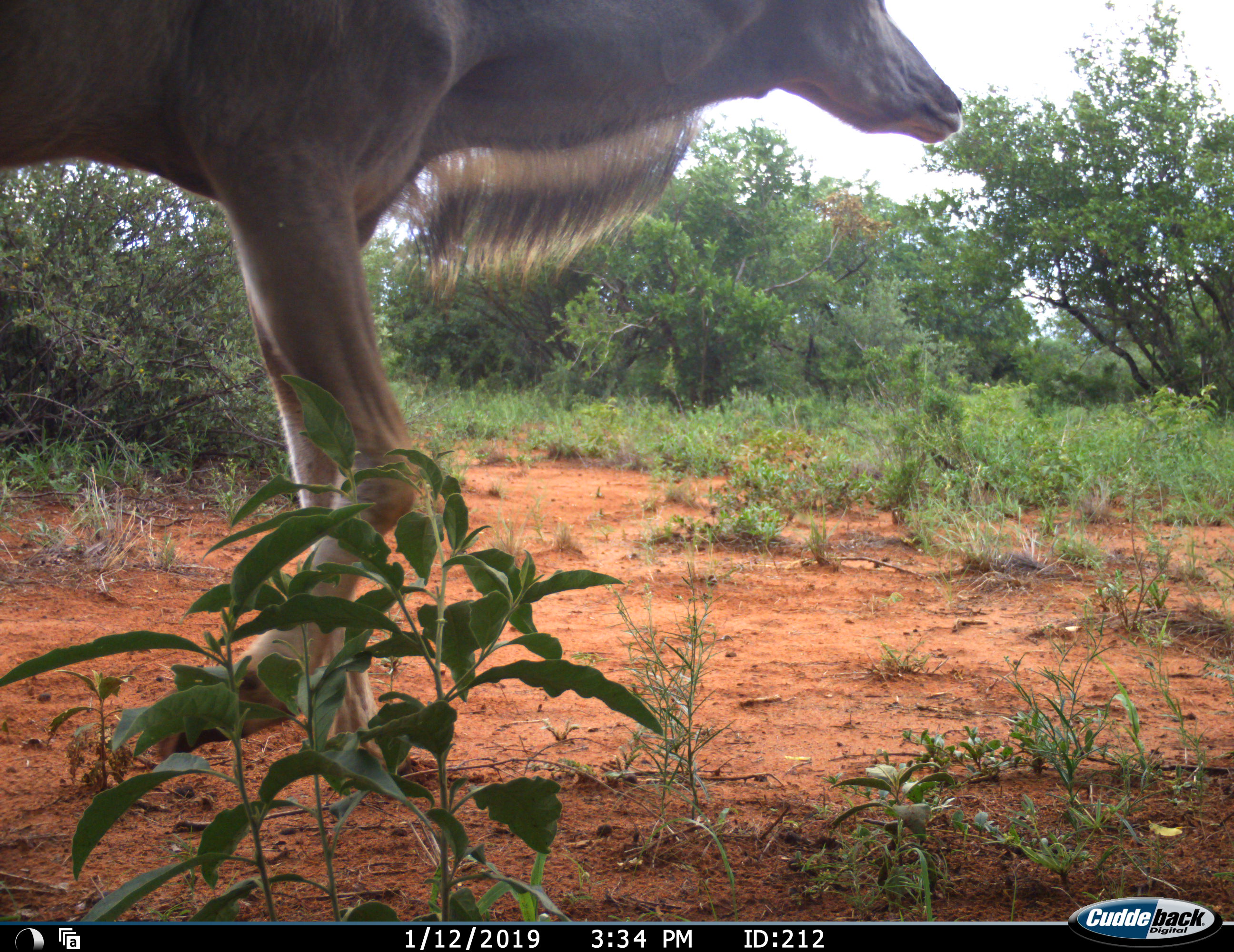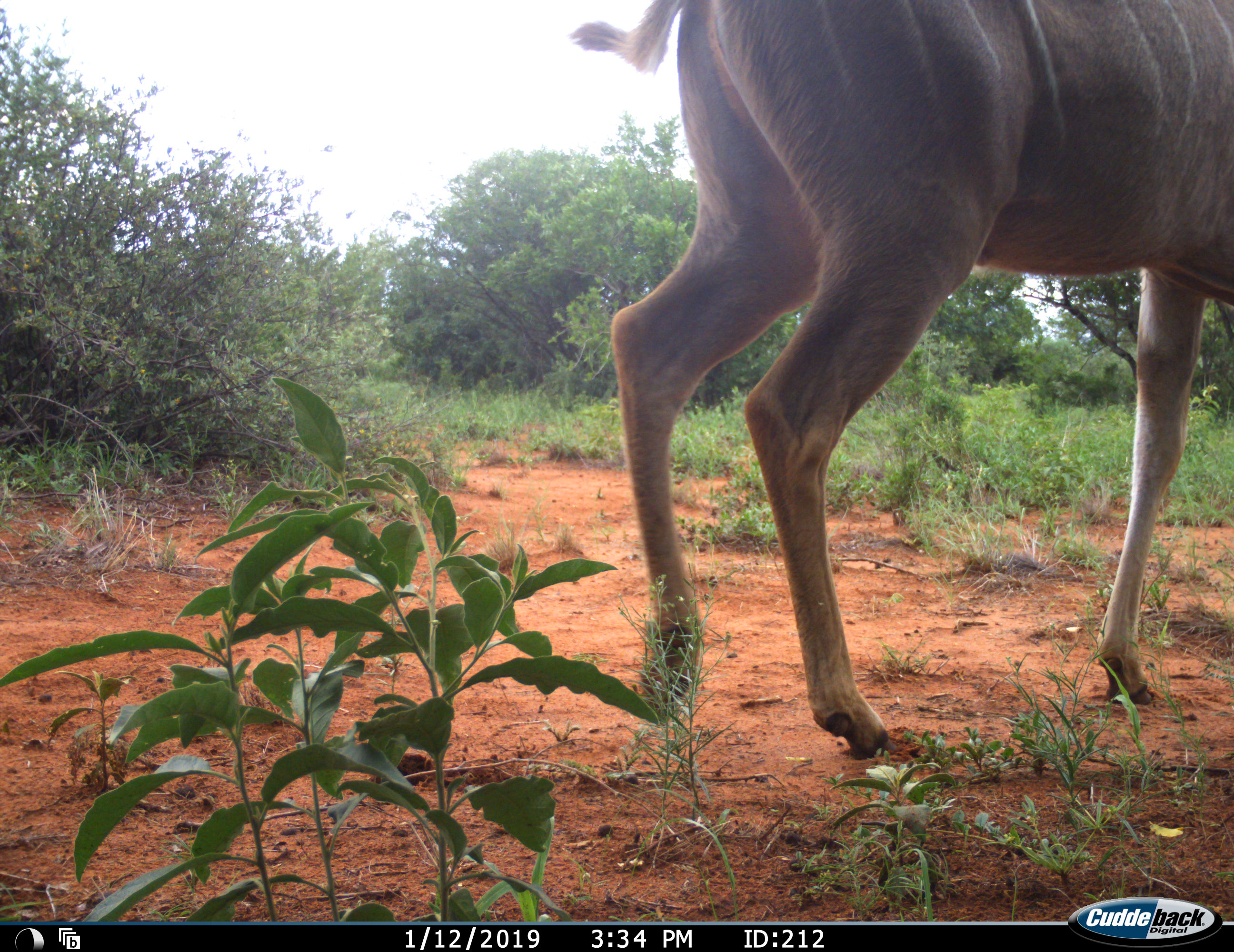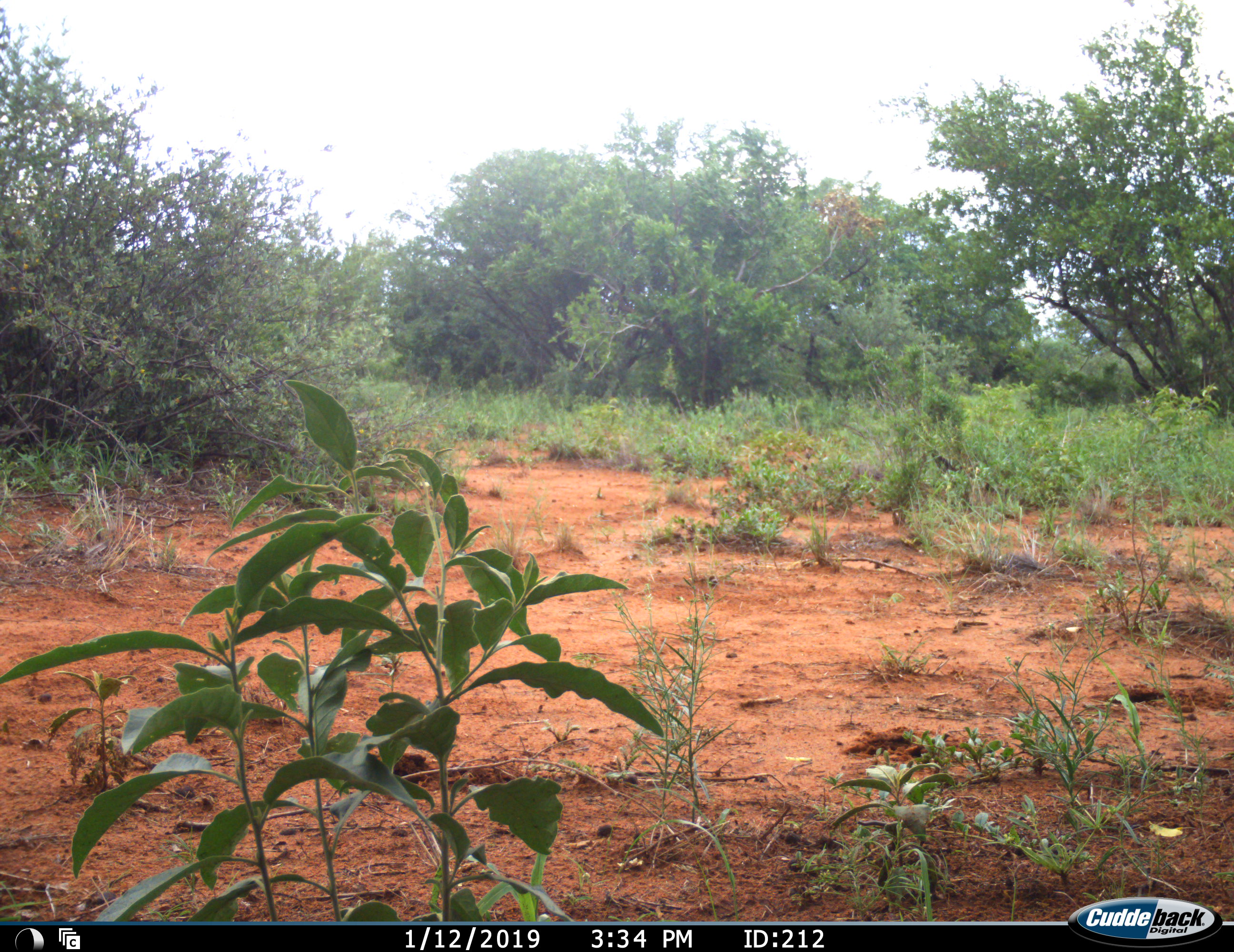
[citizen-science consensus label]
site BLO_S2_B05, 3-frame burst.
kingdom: Animalia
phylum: Chordata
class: Mammalia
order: Artiodactyla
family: Bovidae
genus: Tragelaphus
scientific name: Tragelaphus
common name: kudu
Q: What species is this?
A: Kudu (Tragelaphus).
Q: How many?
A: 1.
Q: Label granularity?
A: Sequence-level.